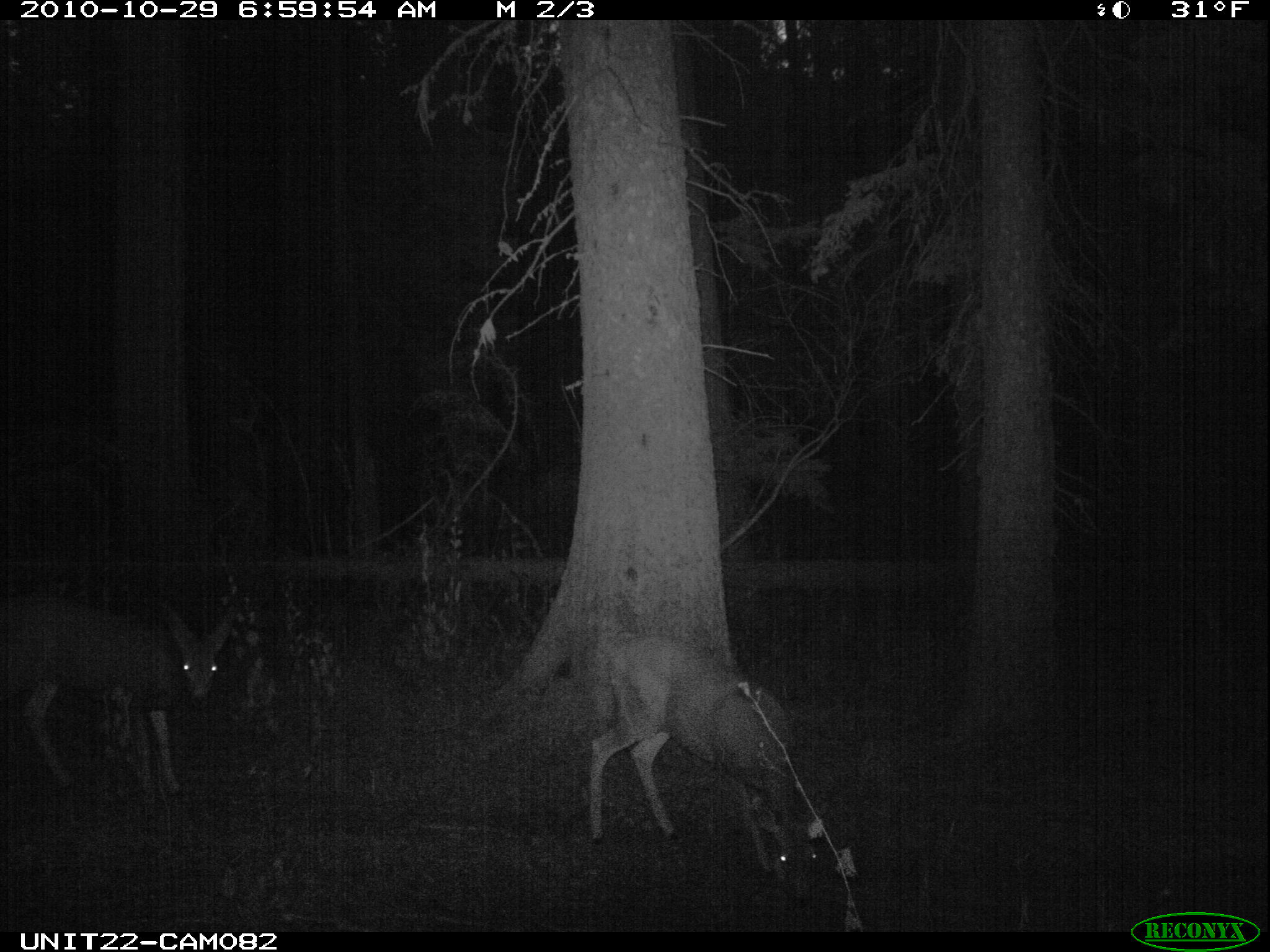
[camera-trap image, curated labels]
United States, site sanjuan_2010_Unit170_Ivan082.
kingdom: Animalia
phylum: Chordata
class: Mammalia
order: Artiodactyla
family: Cervidae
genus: Odocoileus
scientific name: Odocoileus hemionus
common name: mule deer